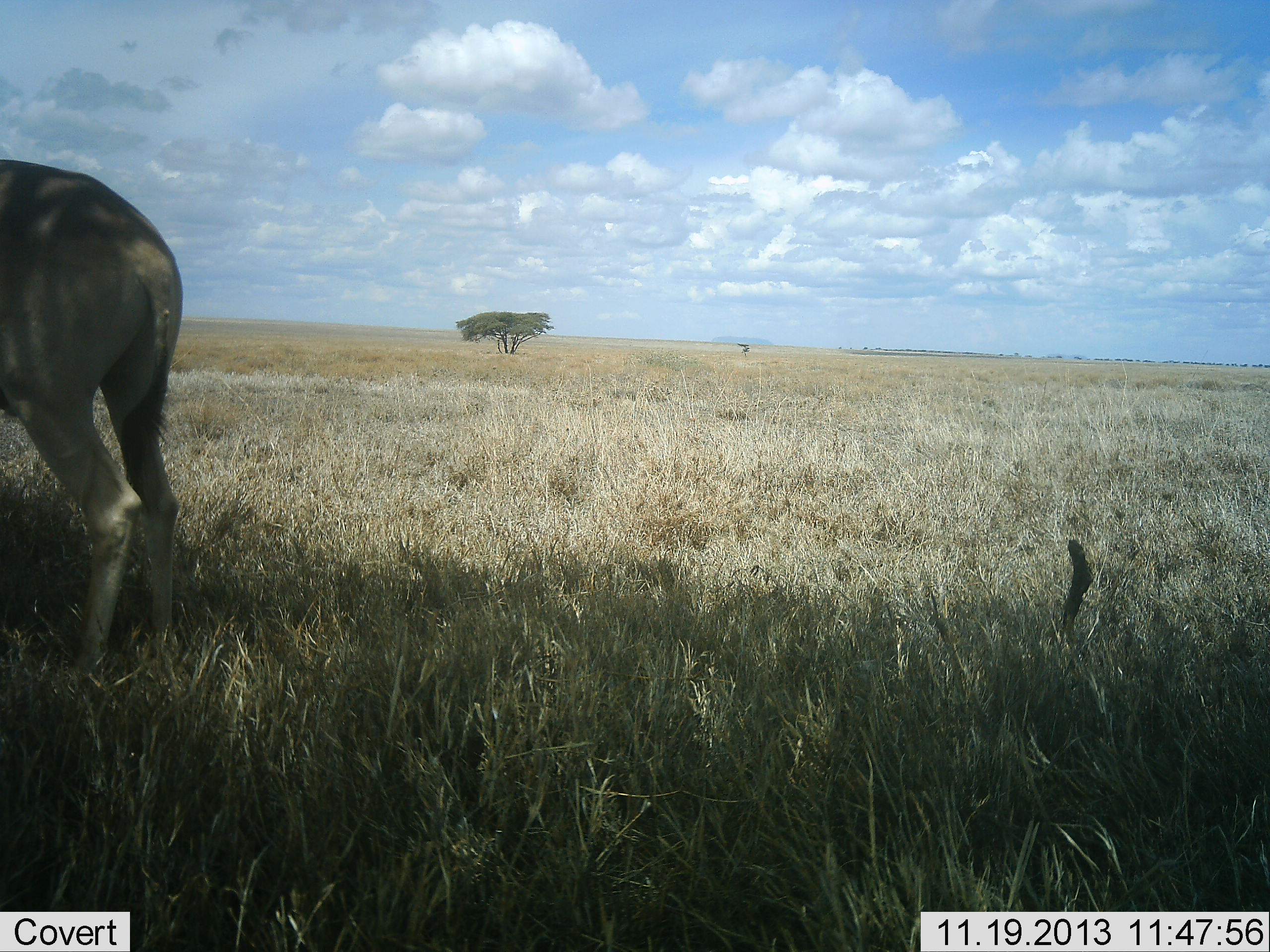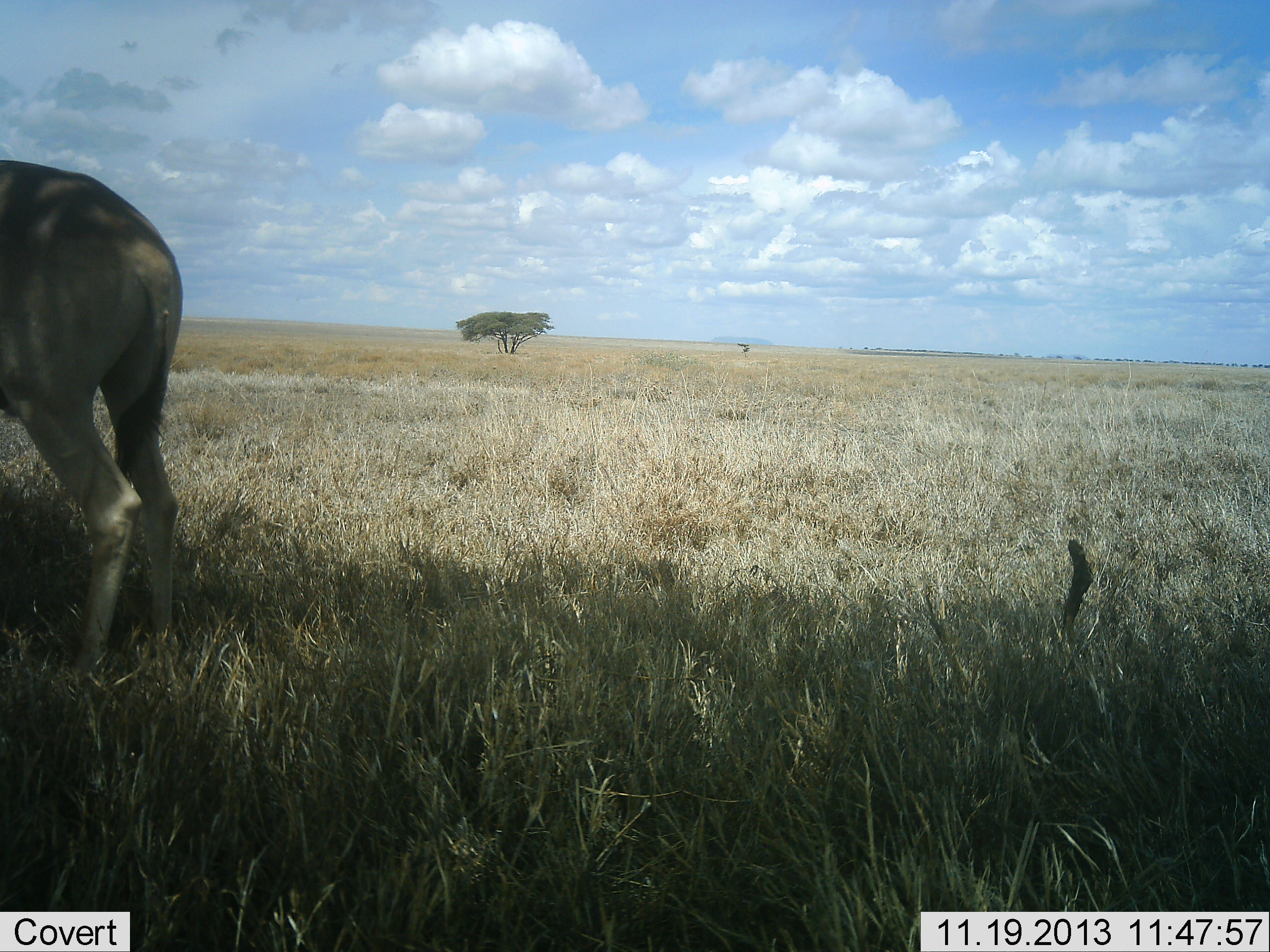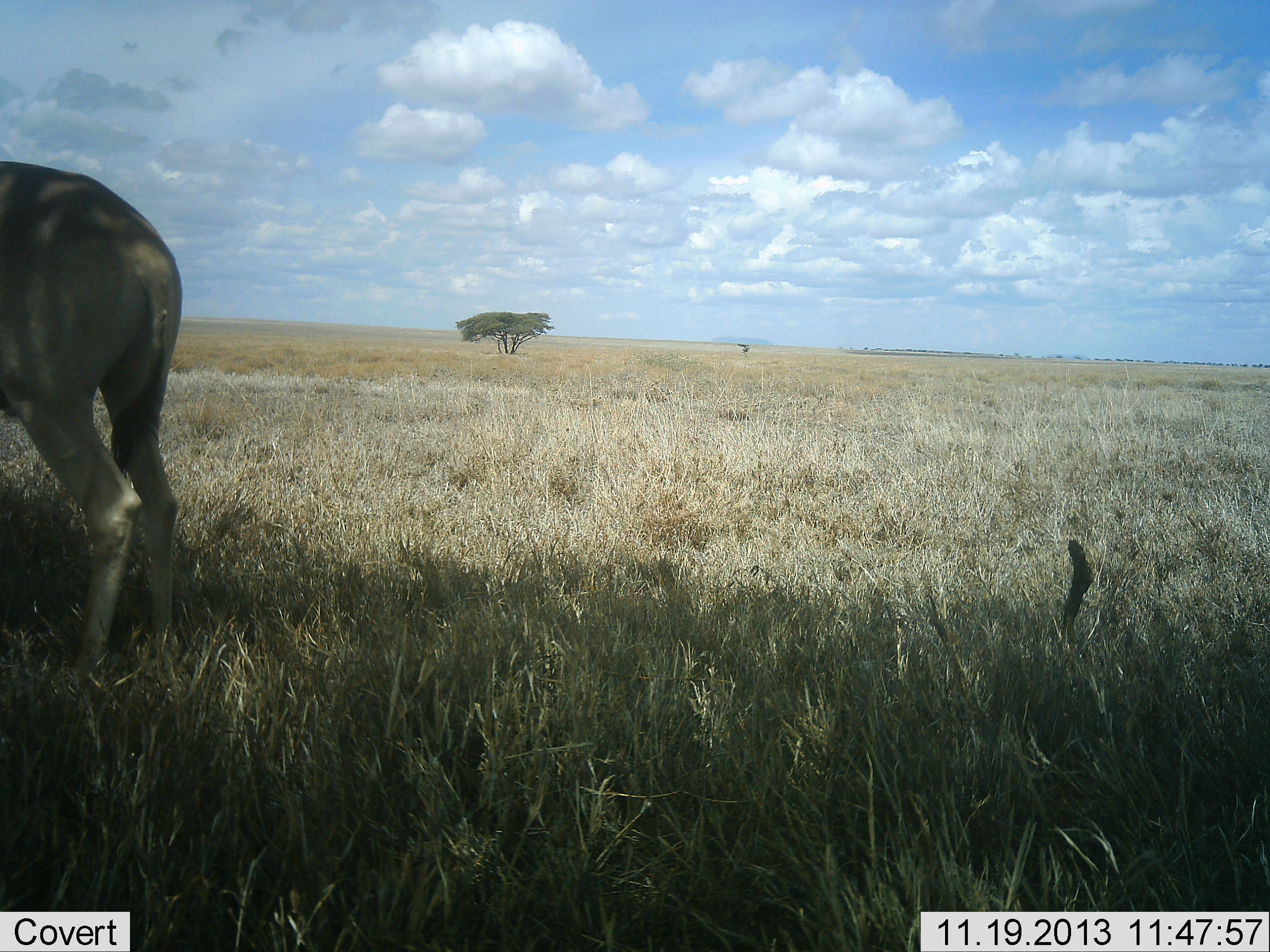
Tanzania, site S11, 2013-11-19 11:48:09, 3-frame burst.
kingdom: Animalia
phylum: Chordata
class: Mammalia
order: Artiodactyla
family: Bovidae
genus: Alcelaphus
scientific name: Alcelaphus buselaphus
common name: hartebeest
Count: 1.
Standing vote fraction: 100%.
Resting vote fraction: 0%.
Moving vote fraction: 0%.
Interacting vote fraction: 0%.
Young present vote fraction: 0%.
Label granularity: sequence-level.